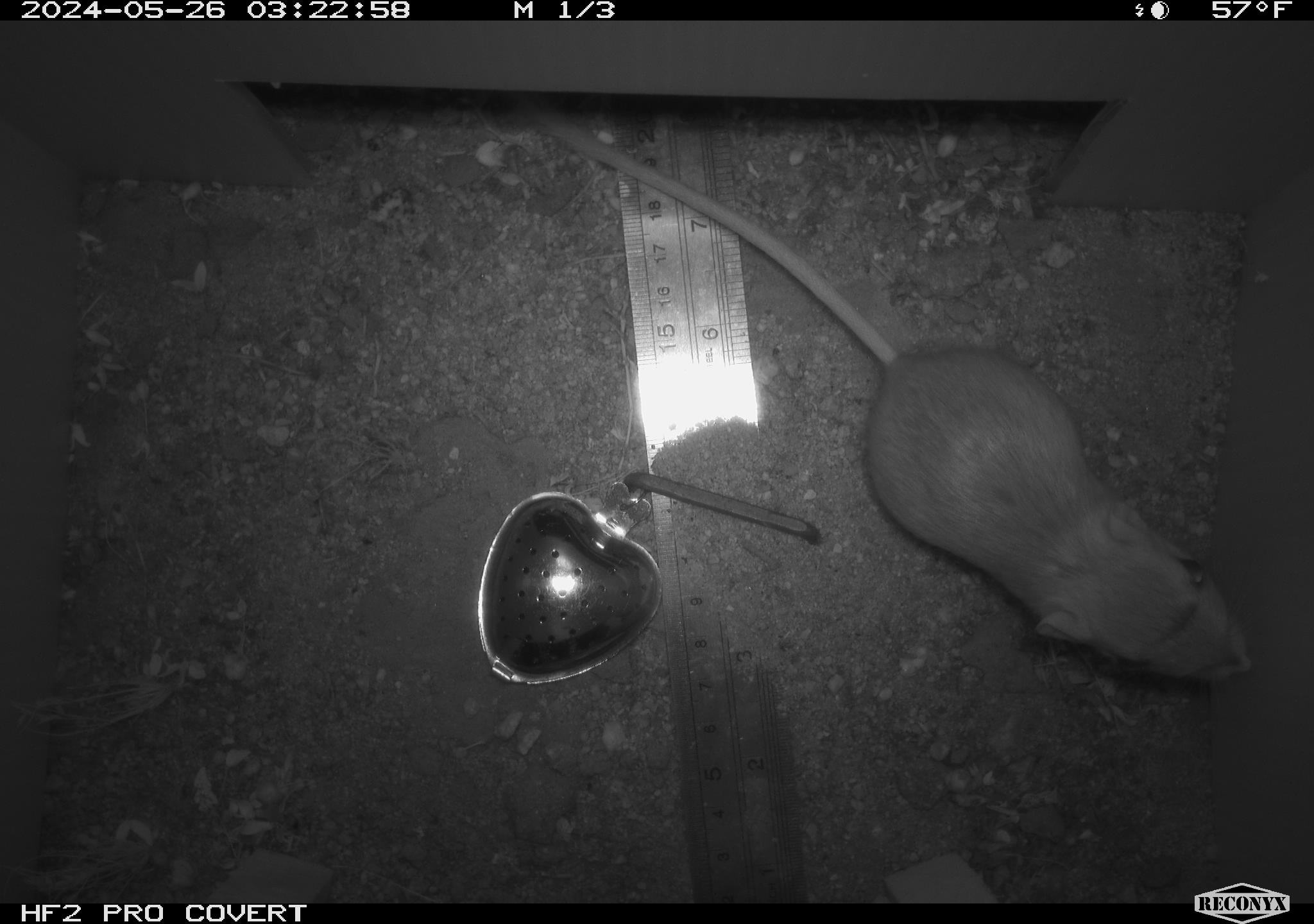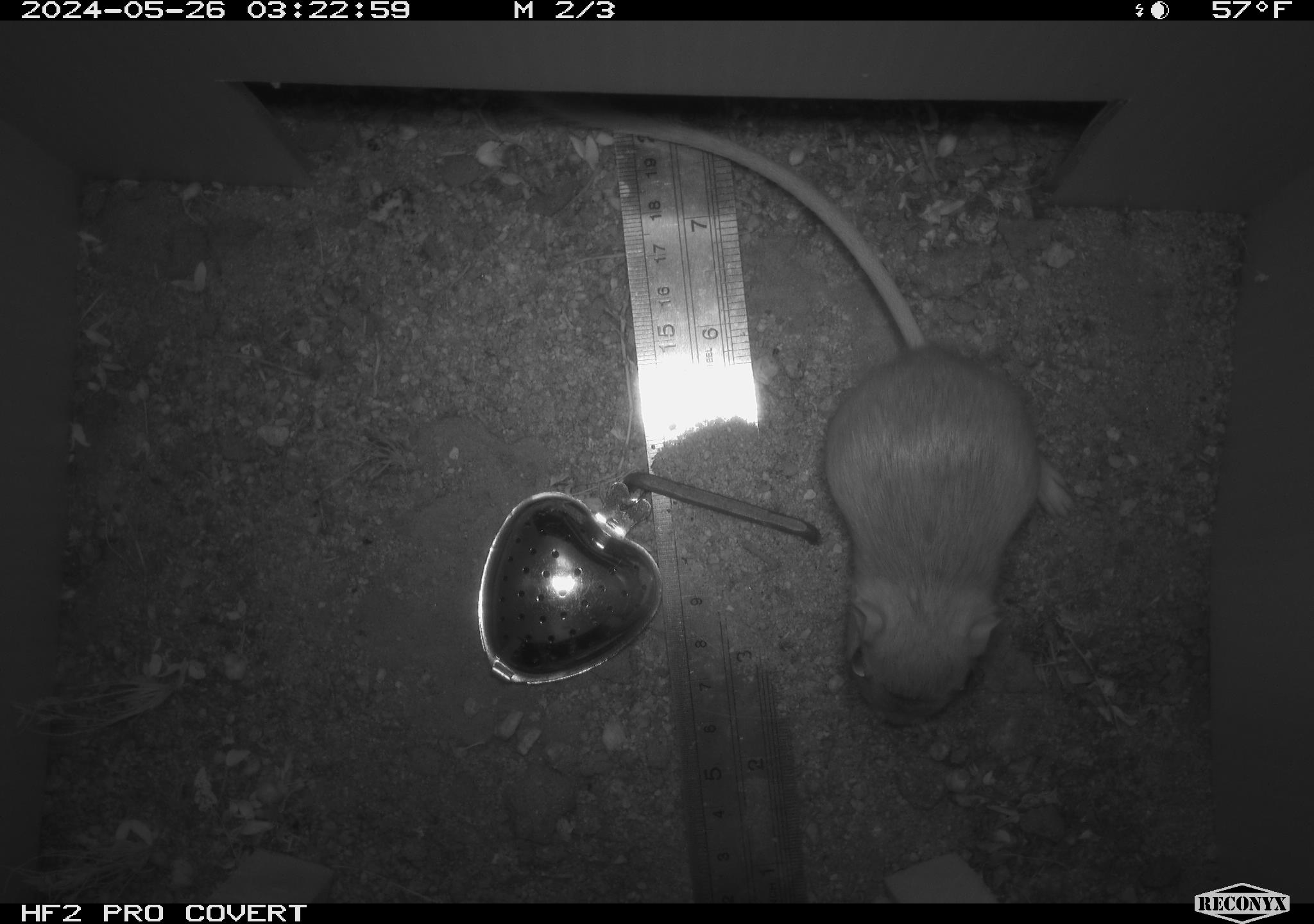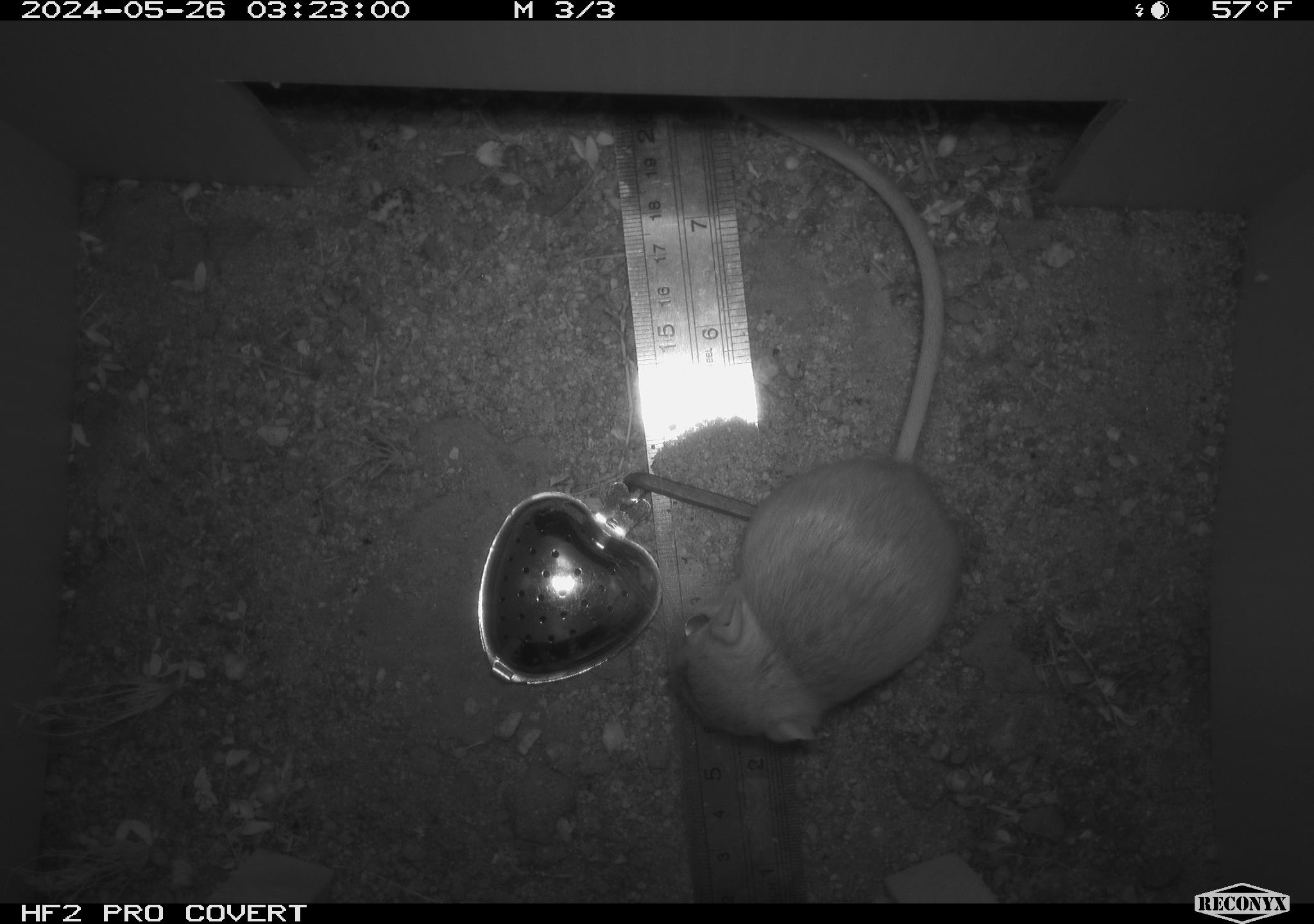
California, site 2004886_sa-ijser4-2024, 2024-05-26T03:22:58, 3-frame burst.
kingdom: Animalia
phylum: Chordata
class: Mammalia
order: Rodentia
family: Heteromyidae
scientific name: Heteromyidae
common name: kangaroo rats and pocket mice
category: heteromyidae family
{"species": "heteromyidae family (kangaroo rats and pocket mice) (Heteromyidae)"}